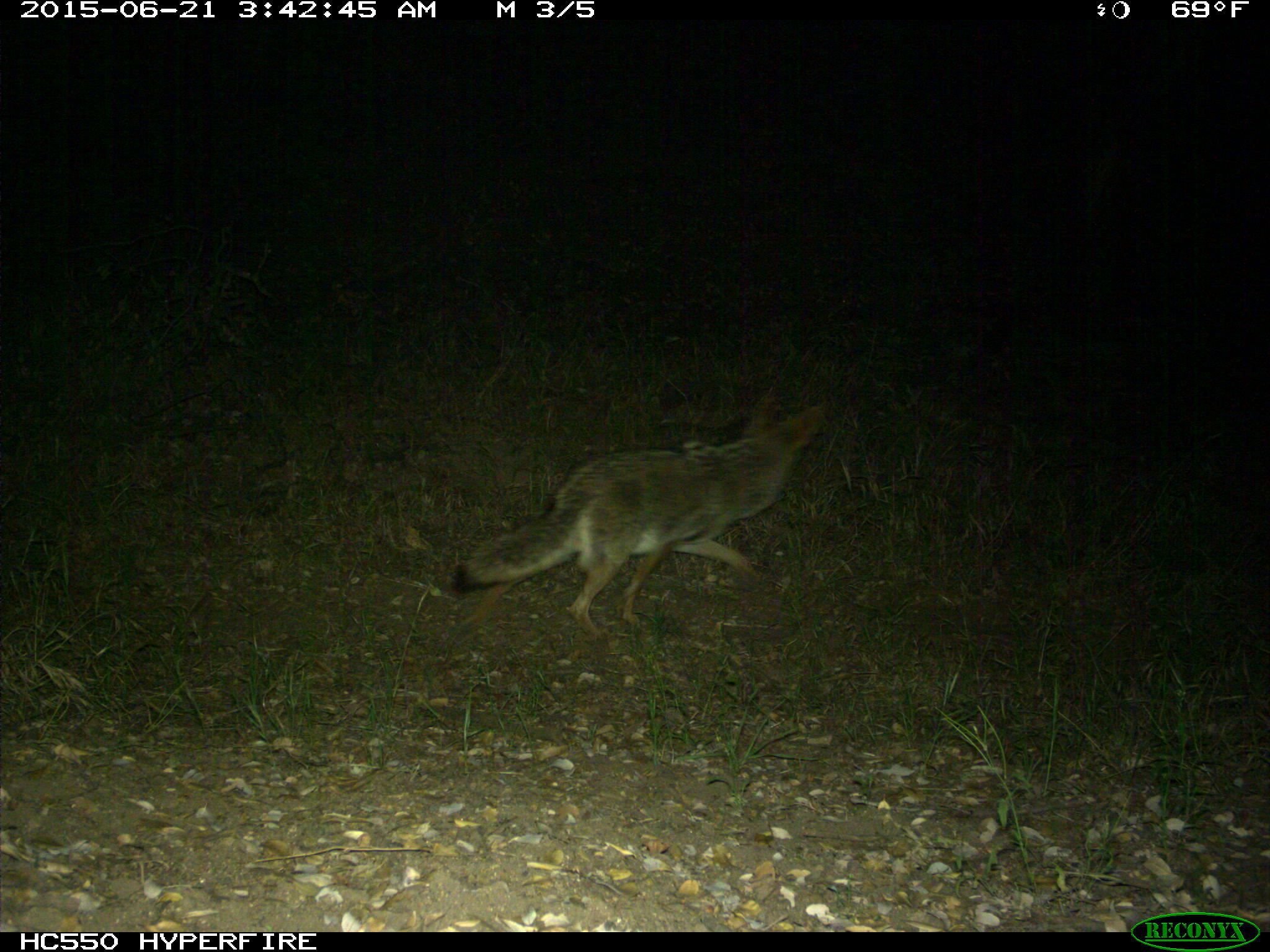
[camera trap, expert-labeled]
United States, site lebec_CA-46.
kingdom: Animalia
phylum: Chordata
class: Mammalia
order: Carnivora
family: Canidae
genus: Canis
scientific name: Canis latrans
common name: coyote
Canis latrans (coyote).